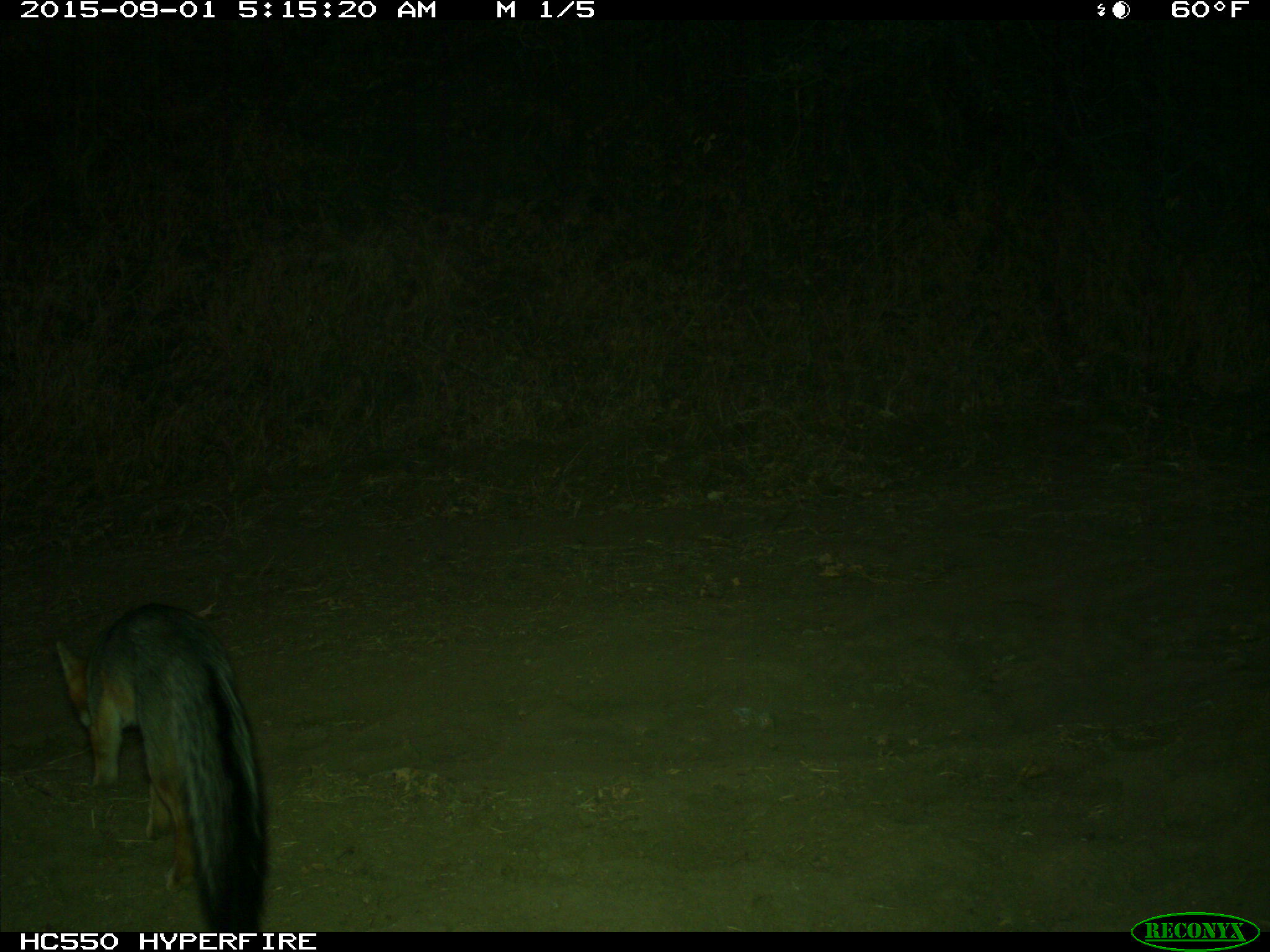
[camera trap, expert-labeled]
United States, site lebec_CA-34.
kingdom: Animalia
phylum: Chordata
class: Mammalia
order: Carnivora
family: Canidae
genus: Urocyon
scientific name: Urocyon cinereoargenteus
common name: gray fox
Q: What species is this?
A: Urocyon cinereoargenteus (gray fox).